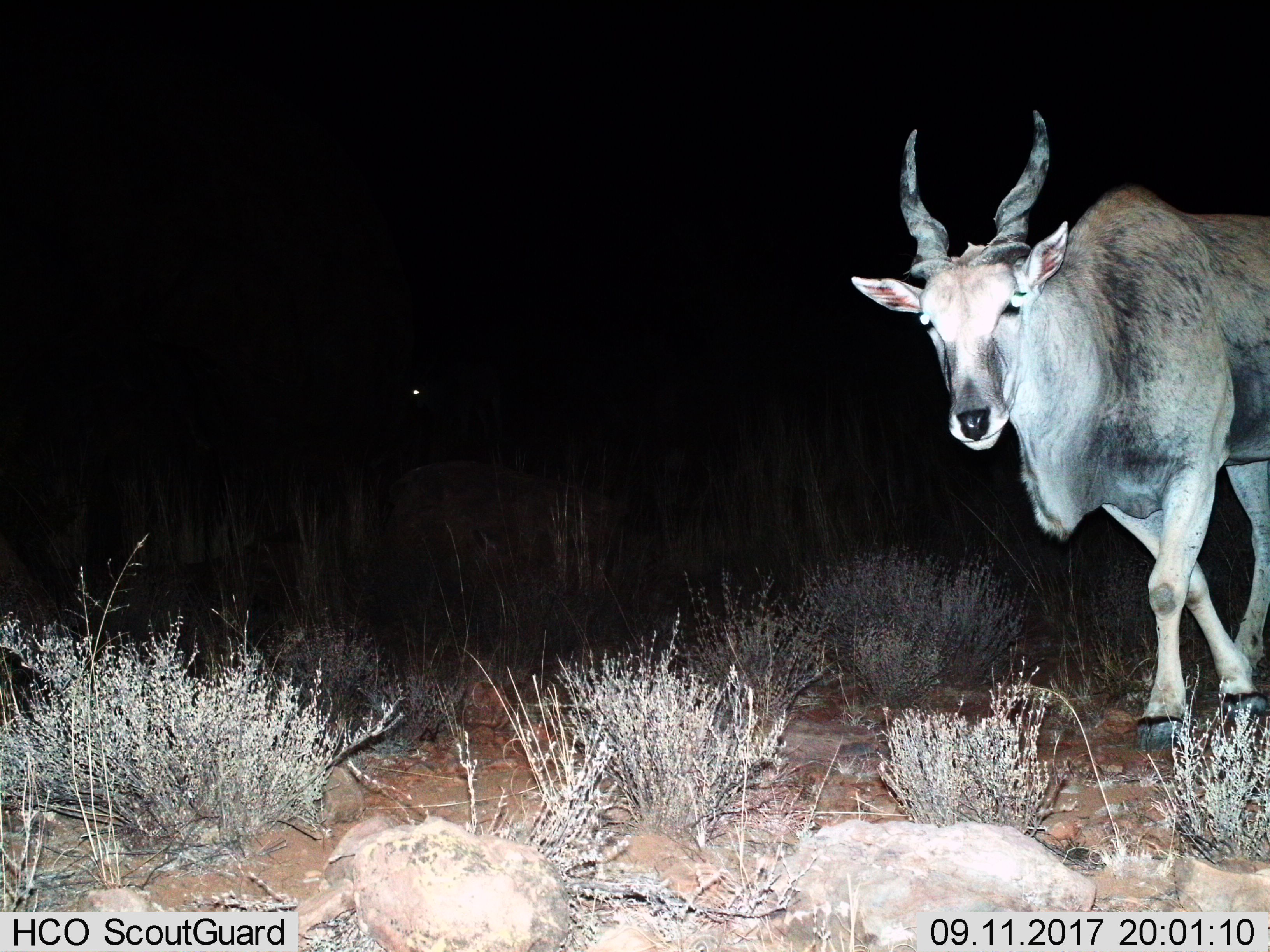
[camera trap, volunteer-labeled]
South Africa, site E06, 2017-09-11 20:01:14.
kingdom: Animalia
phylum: Chordata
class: Mammalia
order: Artiodactyla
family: Bovidae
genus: Tragelaphus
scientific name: Tragelaphus oryx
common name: eland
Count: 1.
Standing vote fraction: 33%.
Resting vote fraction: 0%.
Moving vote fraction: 67%.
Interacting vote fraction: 11%.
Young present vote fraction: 0%.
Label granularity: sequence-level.